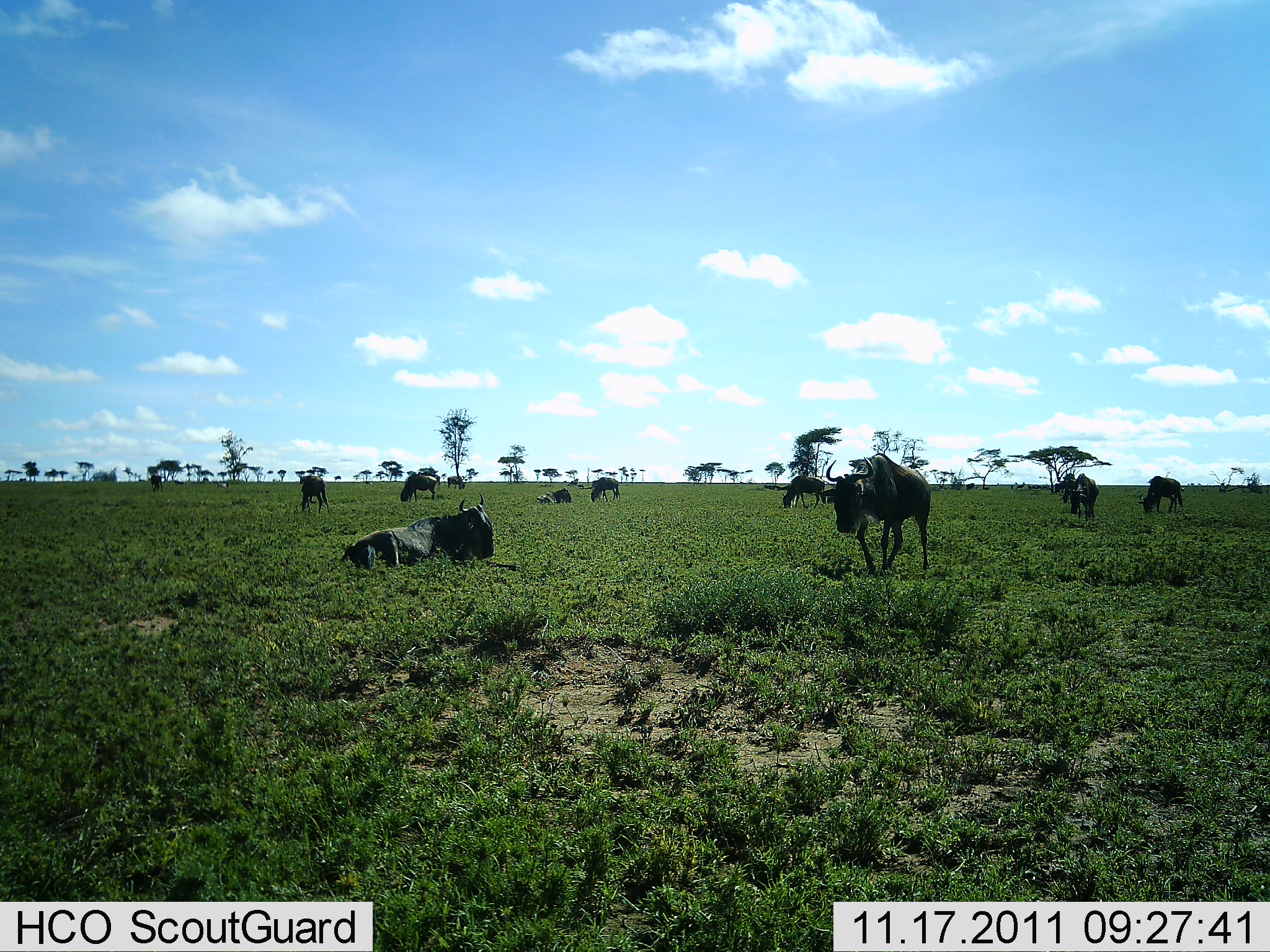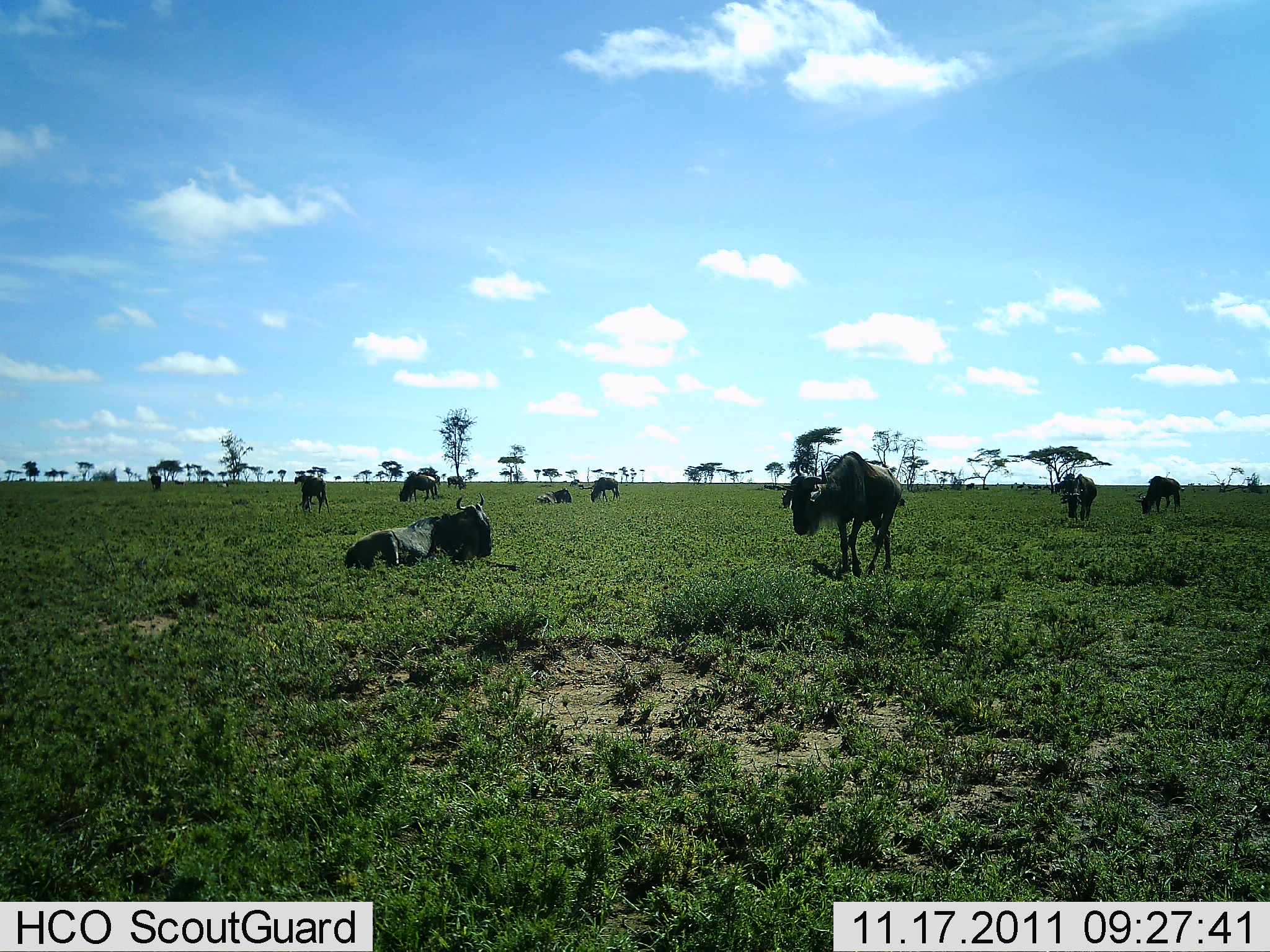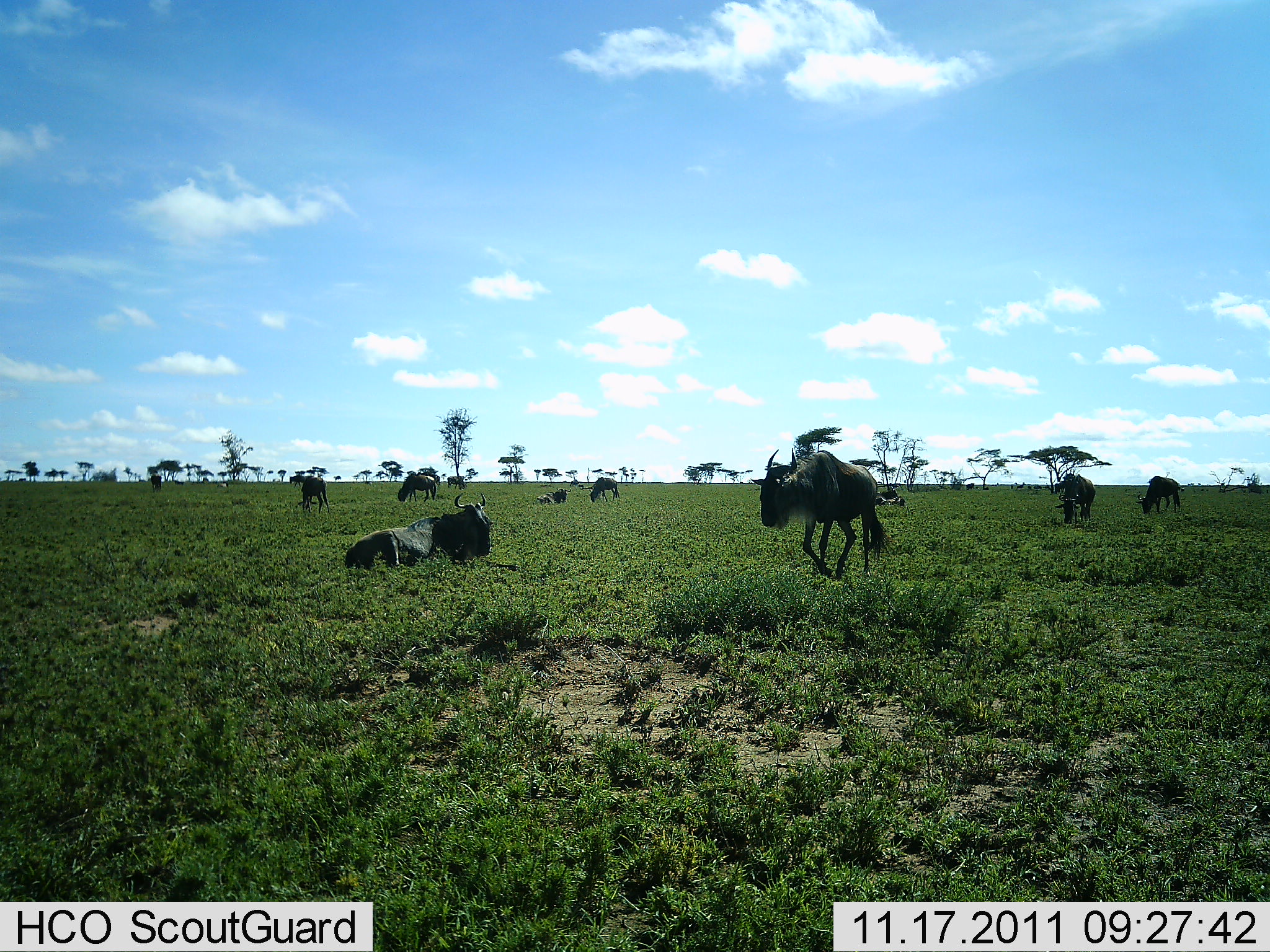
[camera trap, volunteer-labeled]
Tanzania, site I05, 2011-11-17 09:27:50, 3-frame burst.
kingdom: Animalia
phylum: Chordata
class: Mammalia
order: Artiodactyla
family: Bovidae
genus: Connochaetes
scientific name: Connochaetes taurinus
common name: blue wildebeest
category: wildebeest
Wildebeest (blue wildebeest) (Connochaetes taurinus), count 11-50. Behavior (volunteer vote fractions): standing 82%, resting 91%, moving 55%, interacting 9%. Young present (vote fraction): 9%. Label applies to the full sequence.